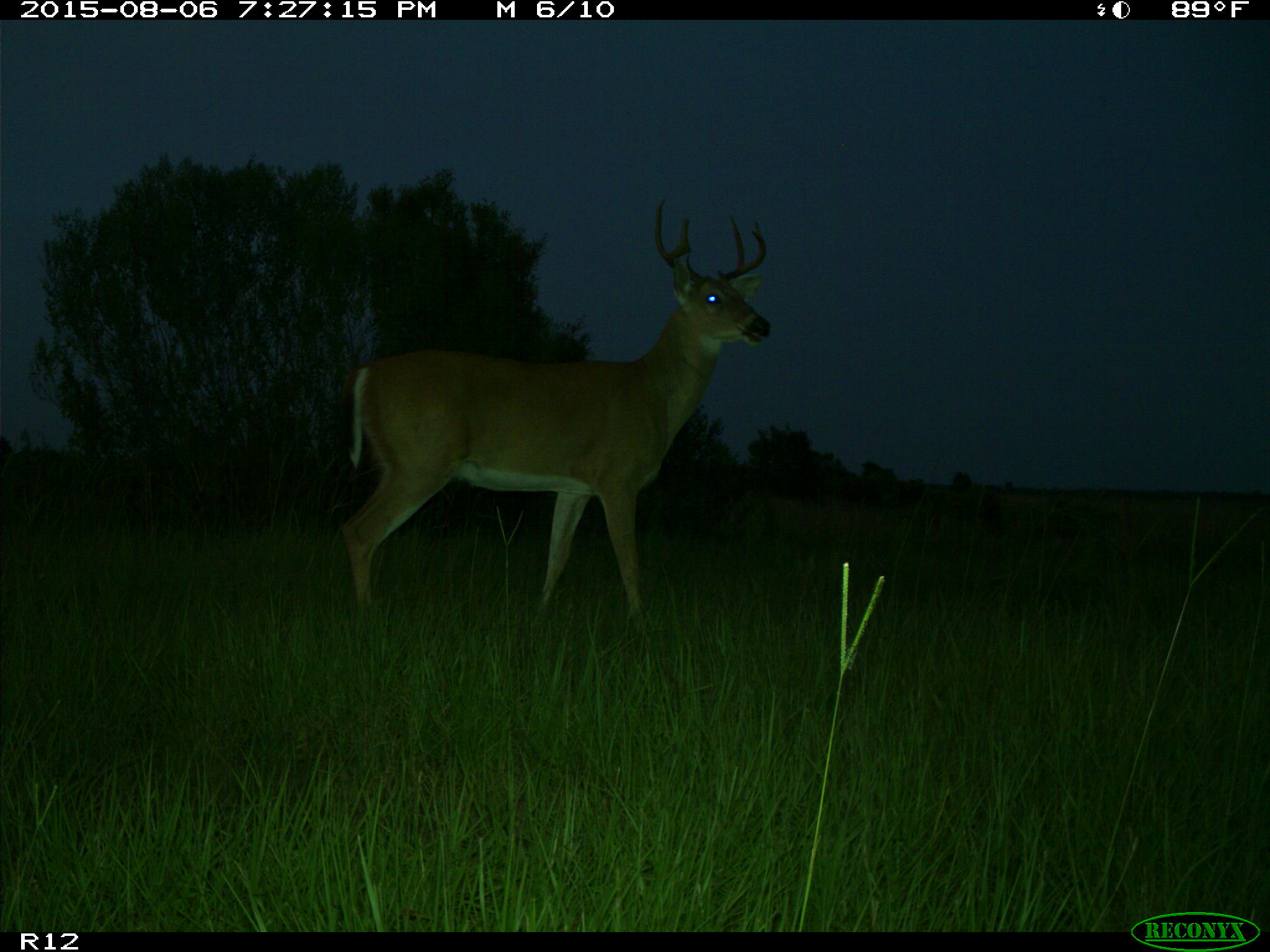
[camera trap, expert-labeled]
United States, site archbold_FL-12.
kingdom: Animalia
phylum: Chordata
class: Mammalia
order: Artiodactyla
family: Cervidae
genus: Odocoileus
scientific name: Odocoileus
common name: deer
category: unidentified deer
Unidentified deer (deer) (Odocoileus).